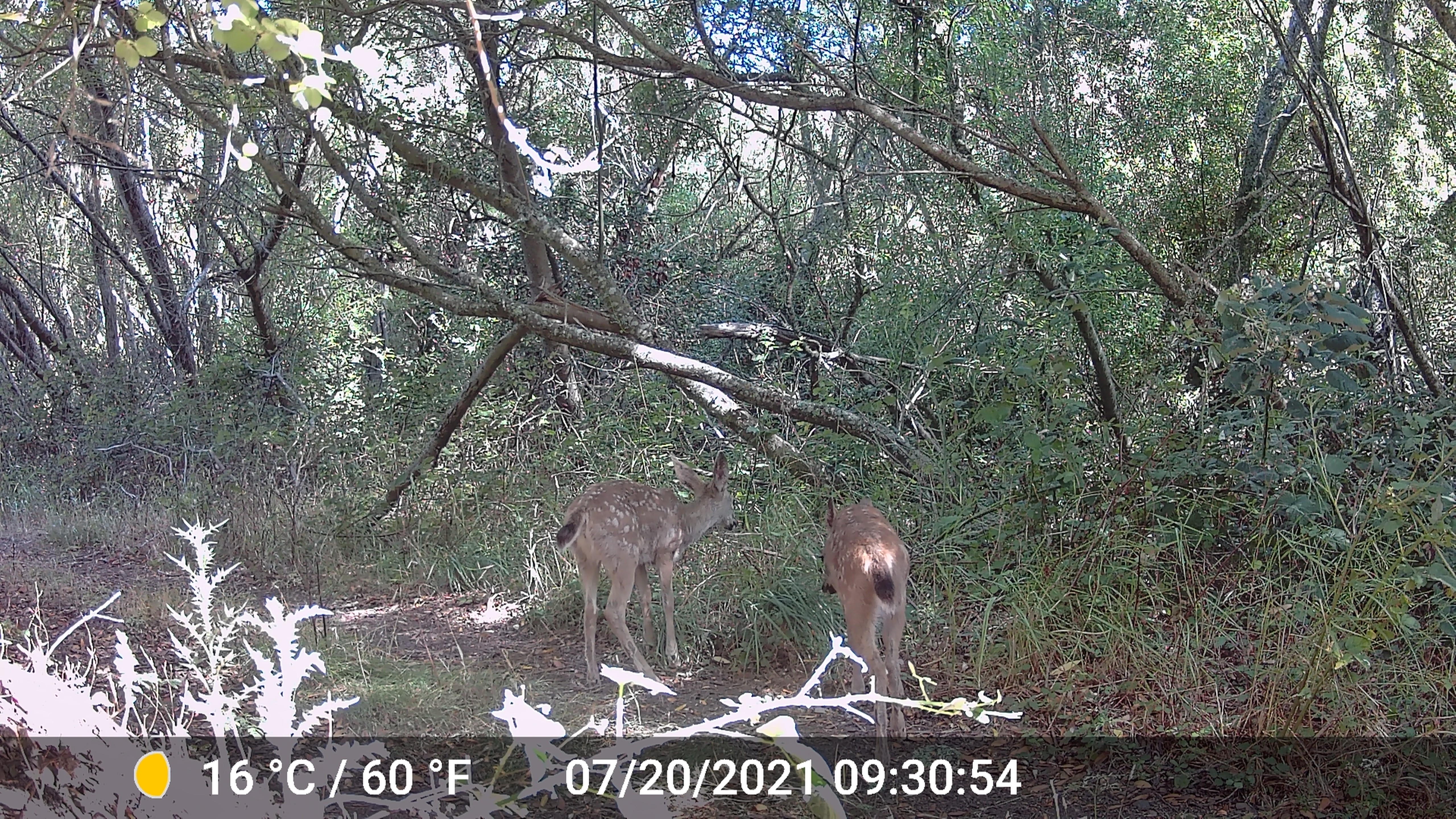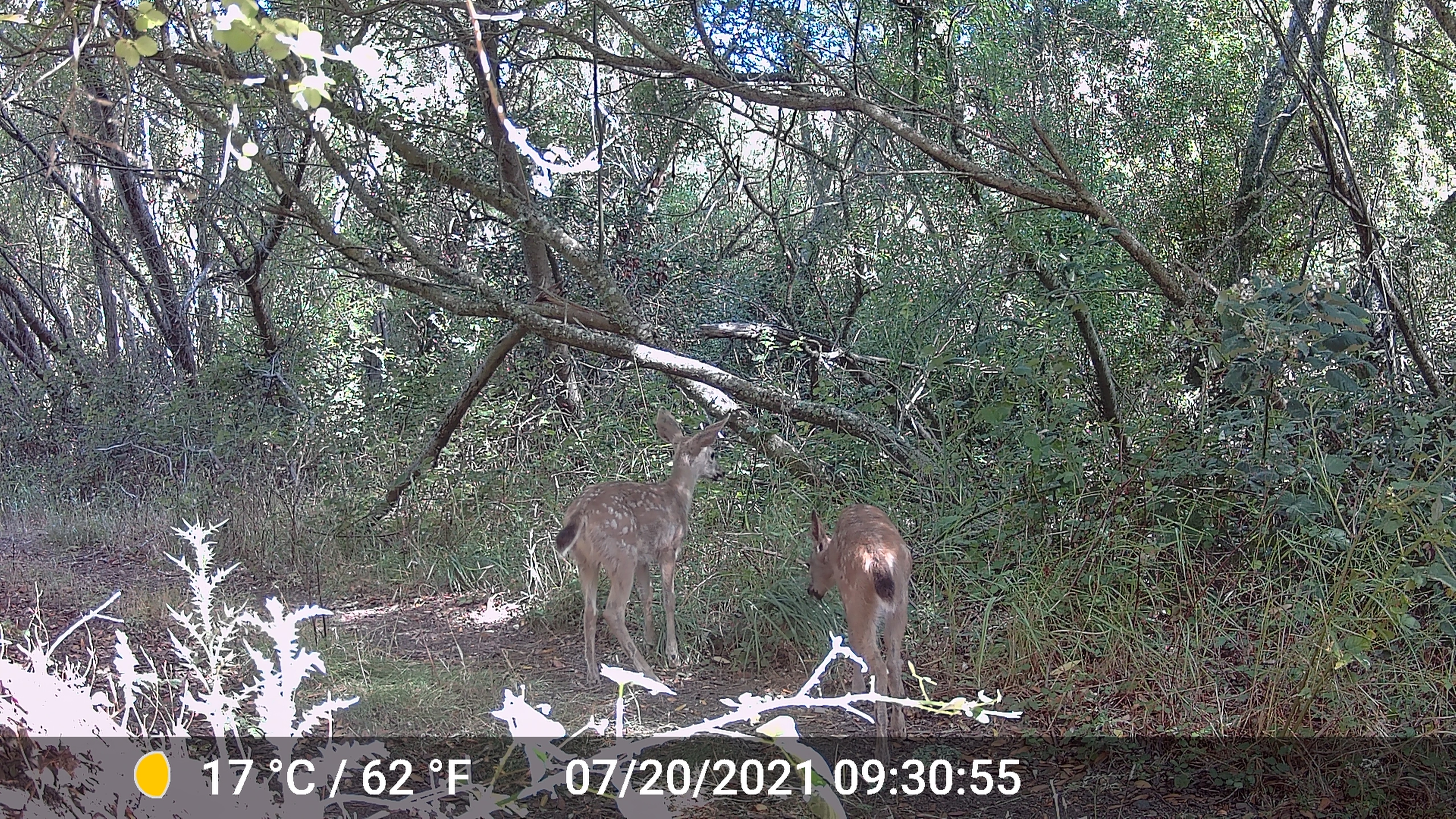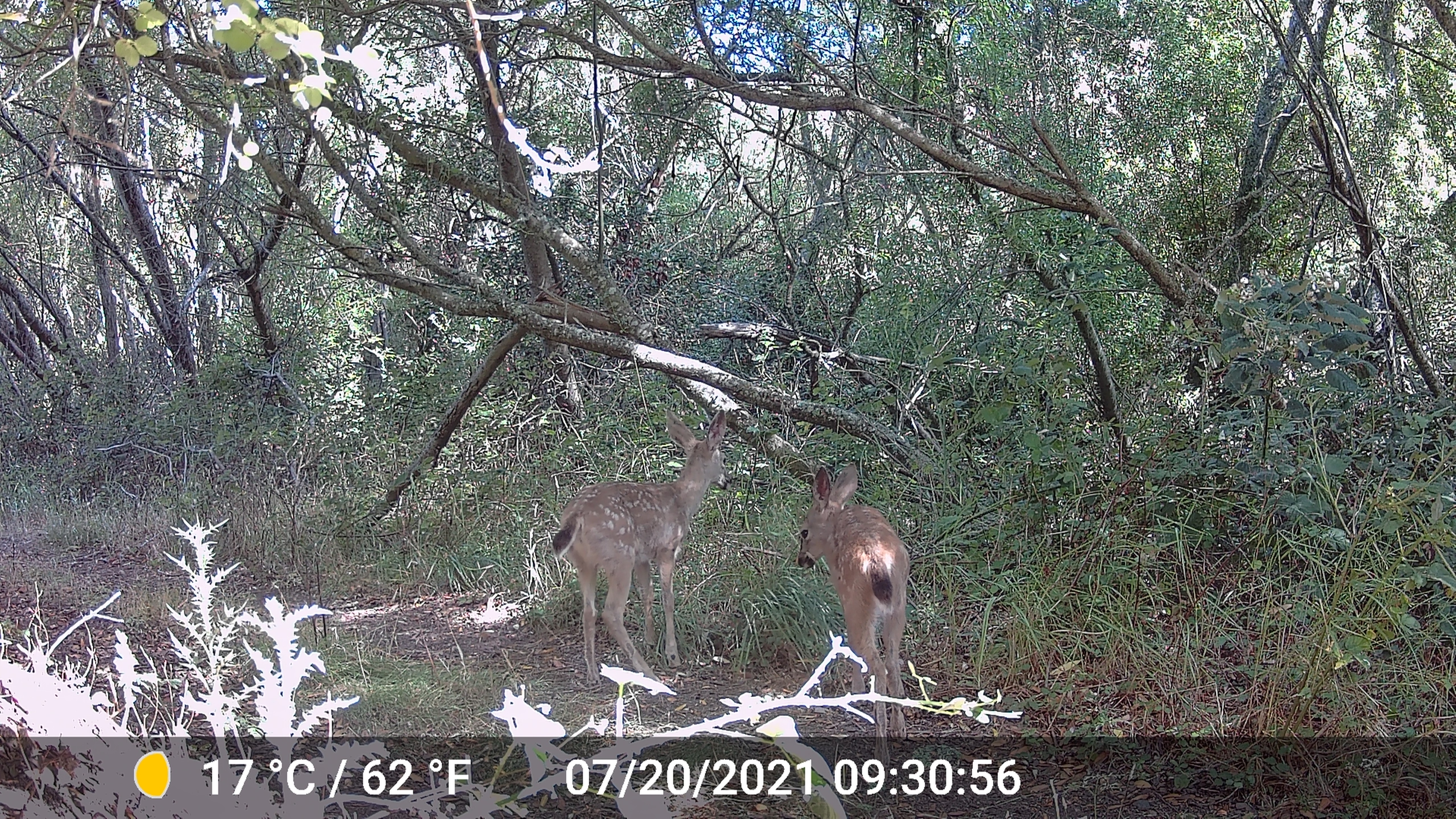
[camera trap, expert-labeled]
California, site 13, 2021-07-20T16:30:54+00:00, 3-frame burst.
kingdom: Animalia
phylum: Chordata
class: Mammalia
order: Artiodactyla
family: Cervidae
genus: Odocoileus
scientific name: Odocoileus hemionus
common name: mule deer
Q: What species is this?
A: Mule deer (Odocoileus hemionus).